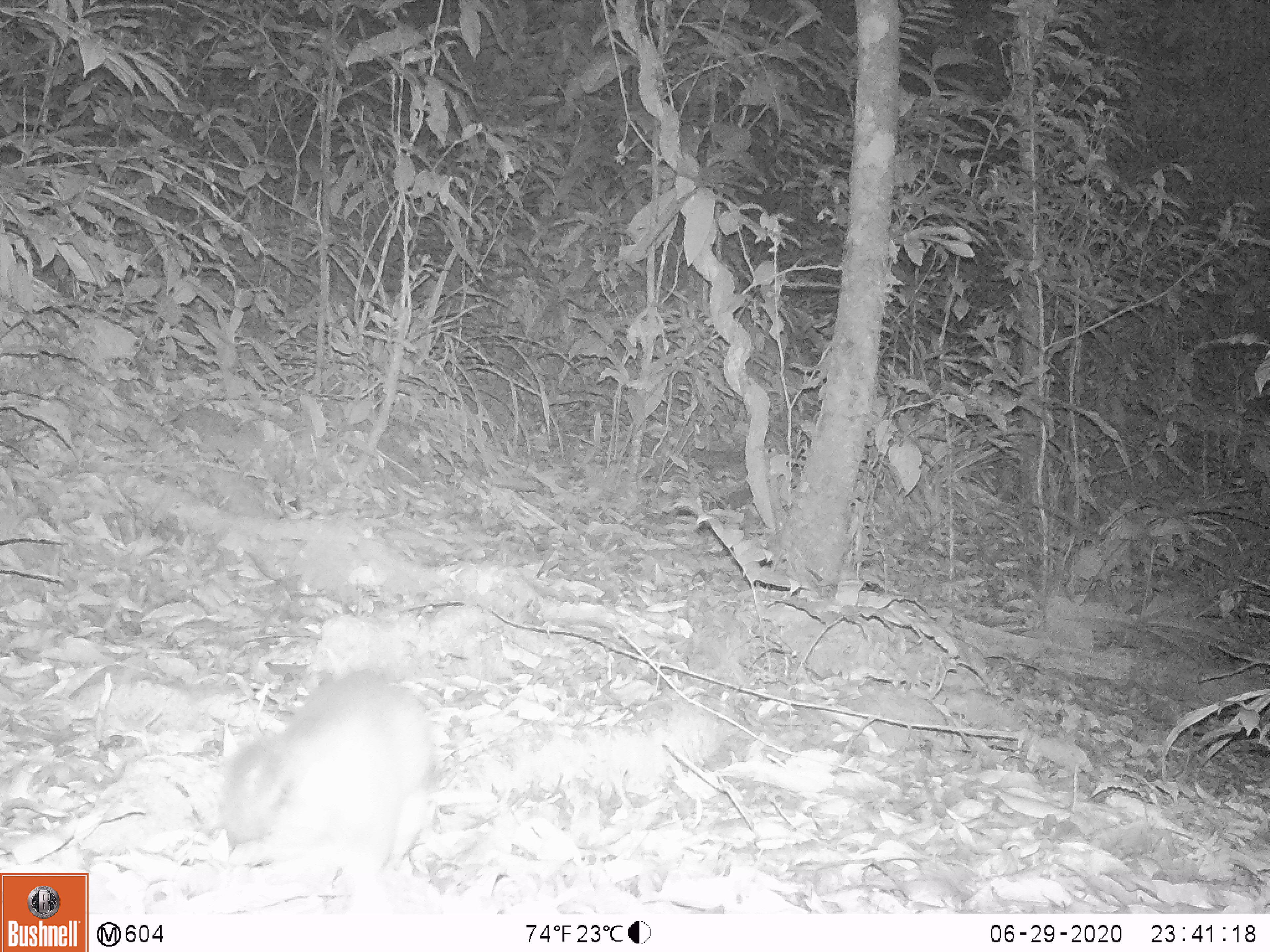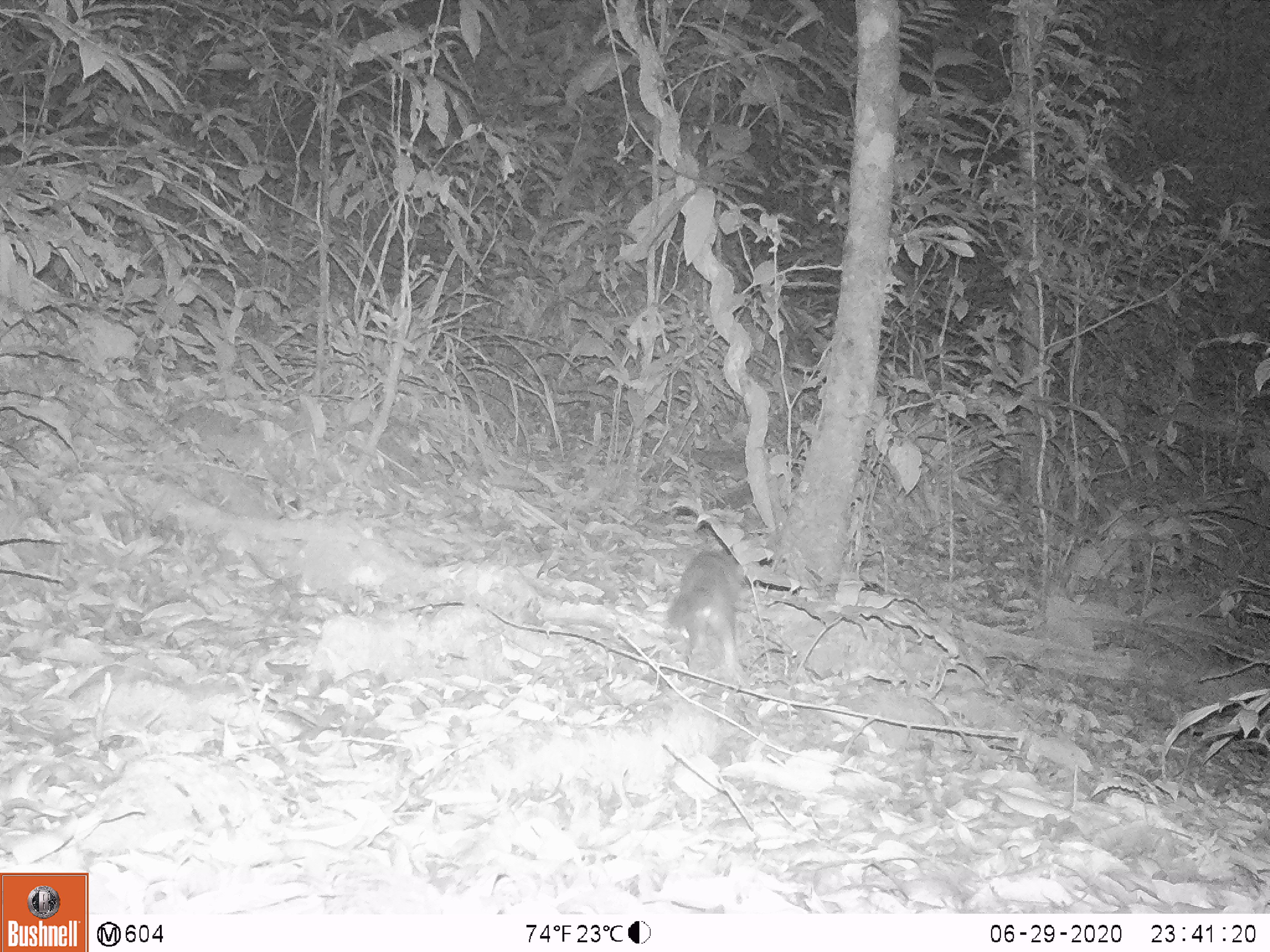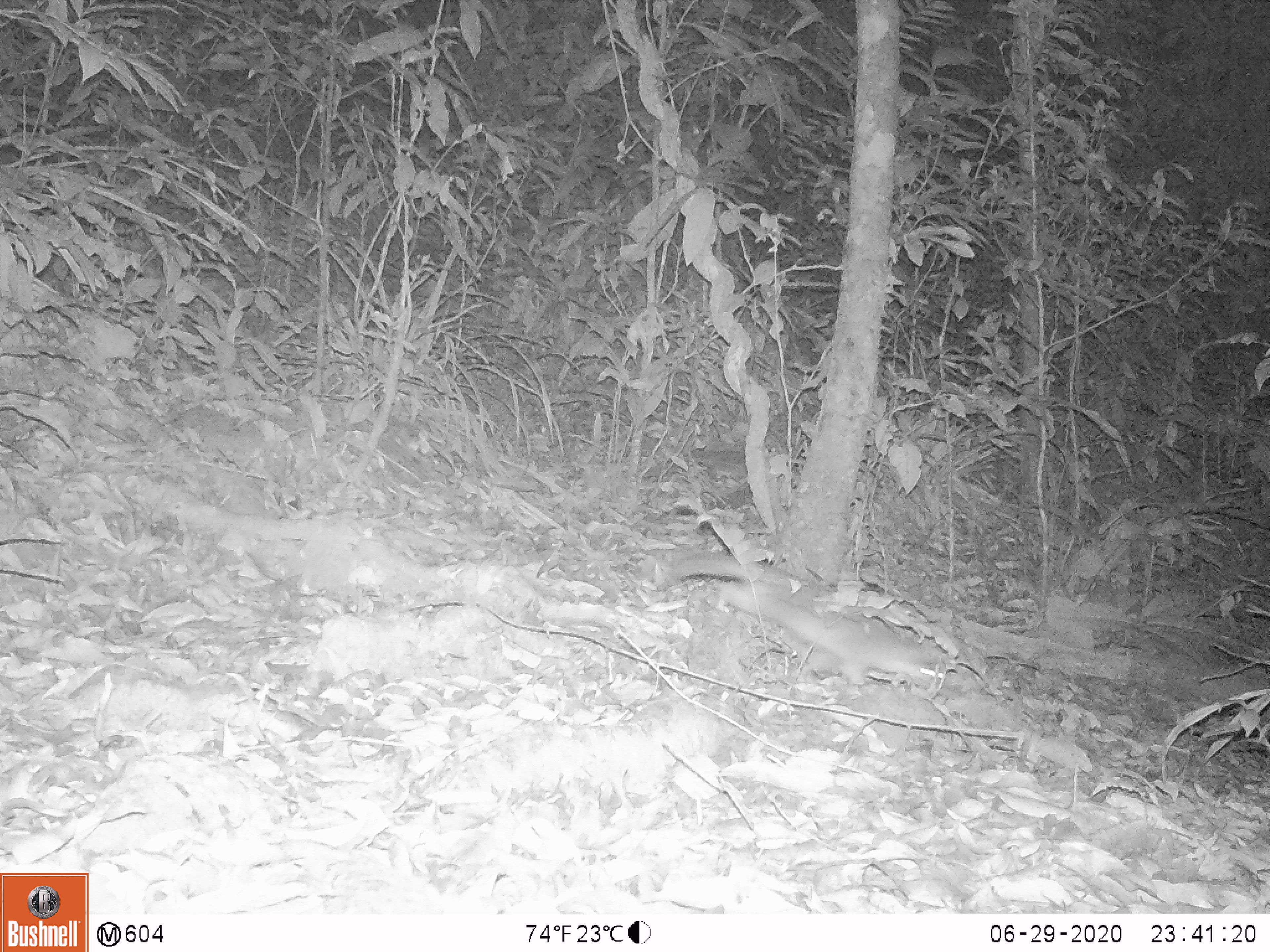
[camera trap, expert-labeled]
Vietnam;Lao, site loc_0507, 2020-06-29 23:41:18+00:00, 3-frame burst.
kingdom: Animalia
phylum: Chordata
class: Mammalia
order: Carnivora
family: Mustelidae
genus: Melogale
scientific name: Melogale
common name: ferret badger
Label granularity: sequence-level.